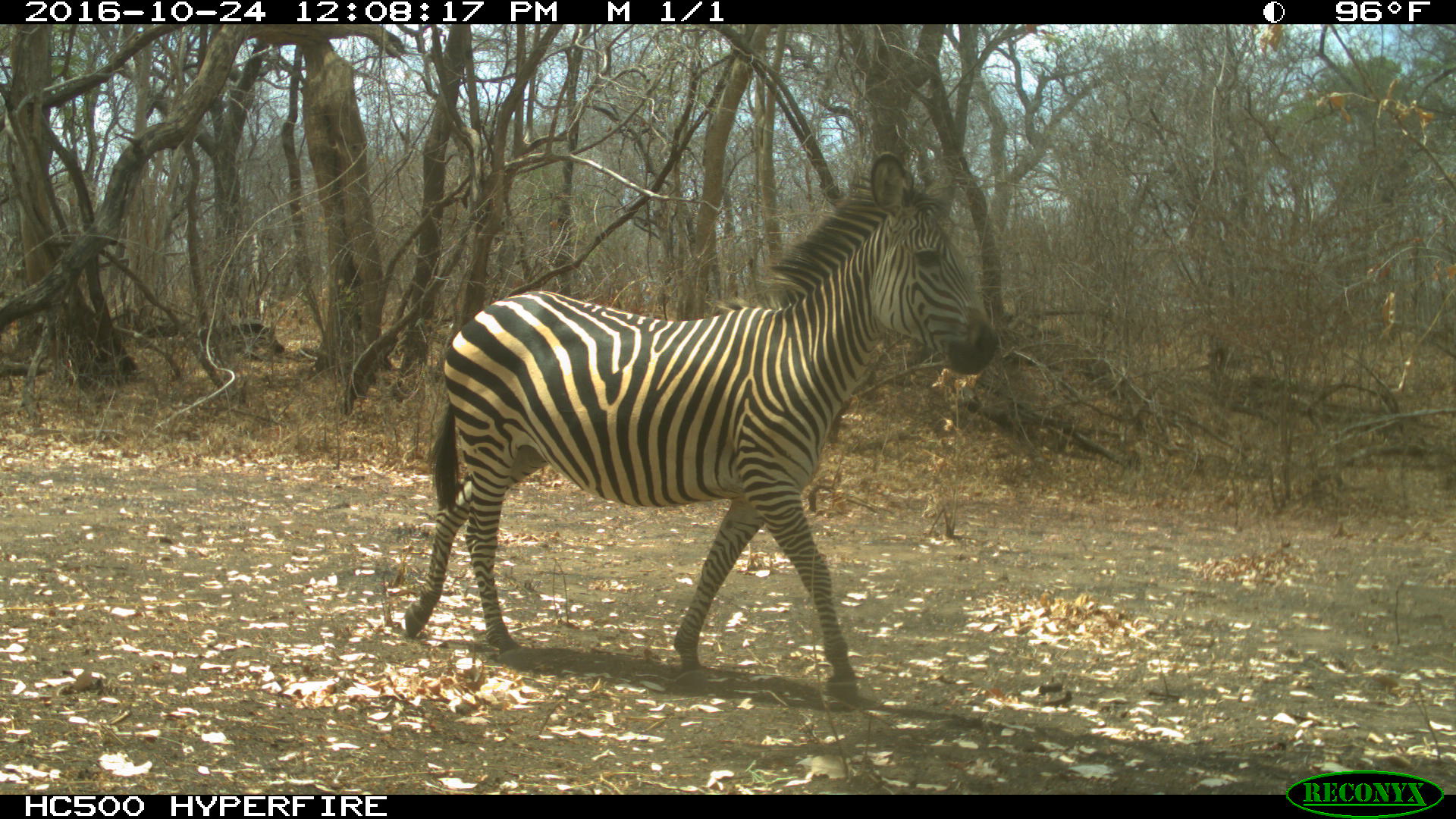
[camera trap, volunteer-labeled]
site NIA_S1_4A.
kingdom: Animalia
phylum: Chordata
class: Mammalia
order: Perissodactyla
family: Equidae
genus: Equus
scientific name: Equus quagga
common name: plains zebra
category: zebraplains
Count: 1.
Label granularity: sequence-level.